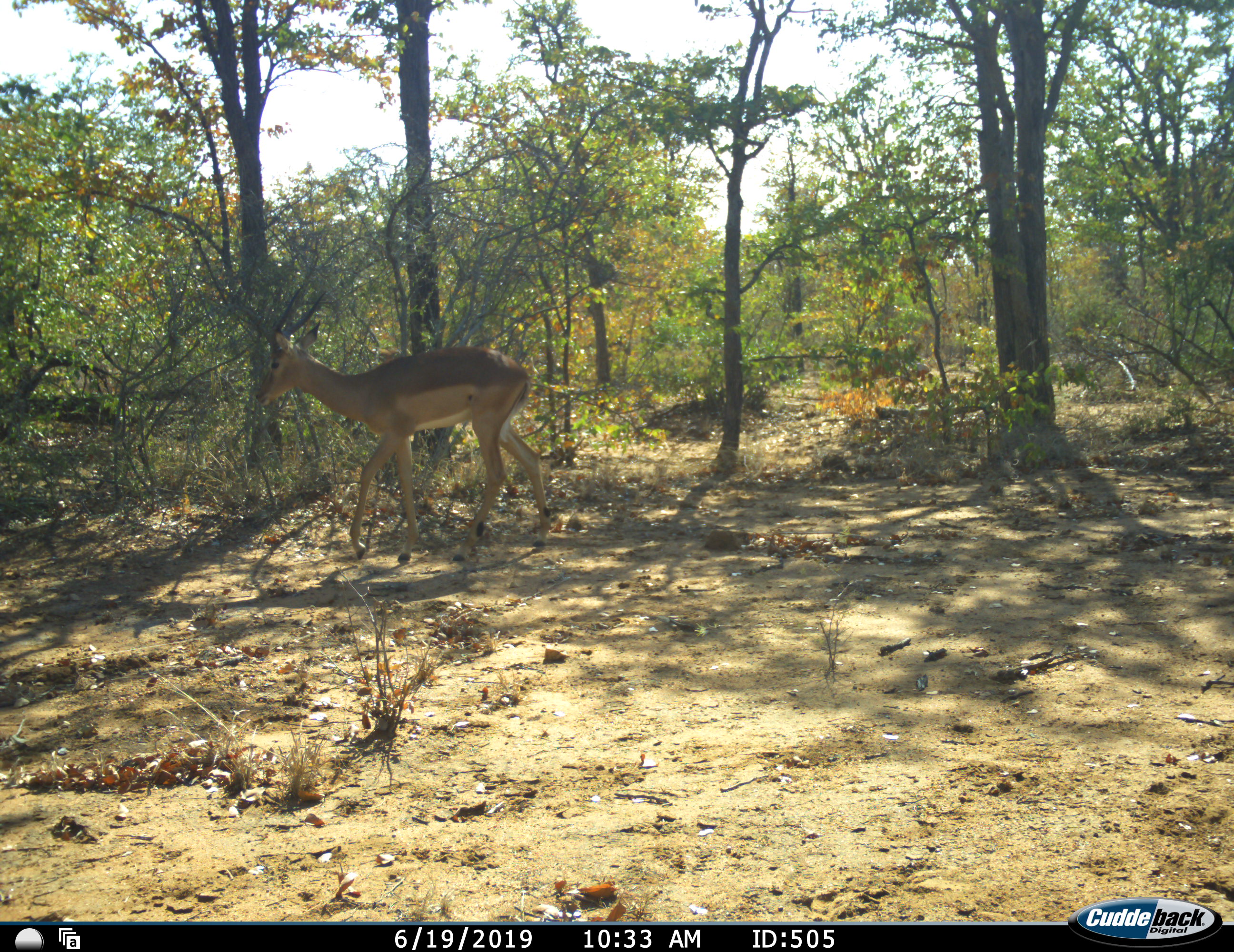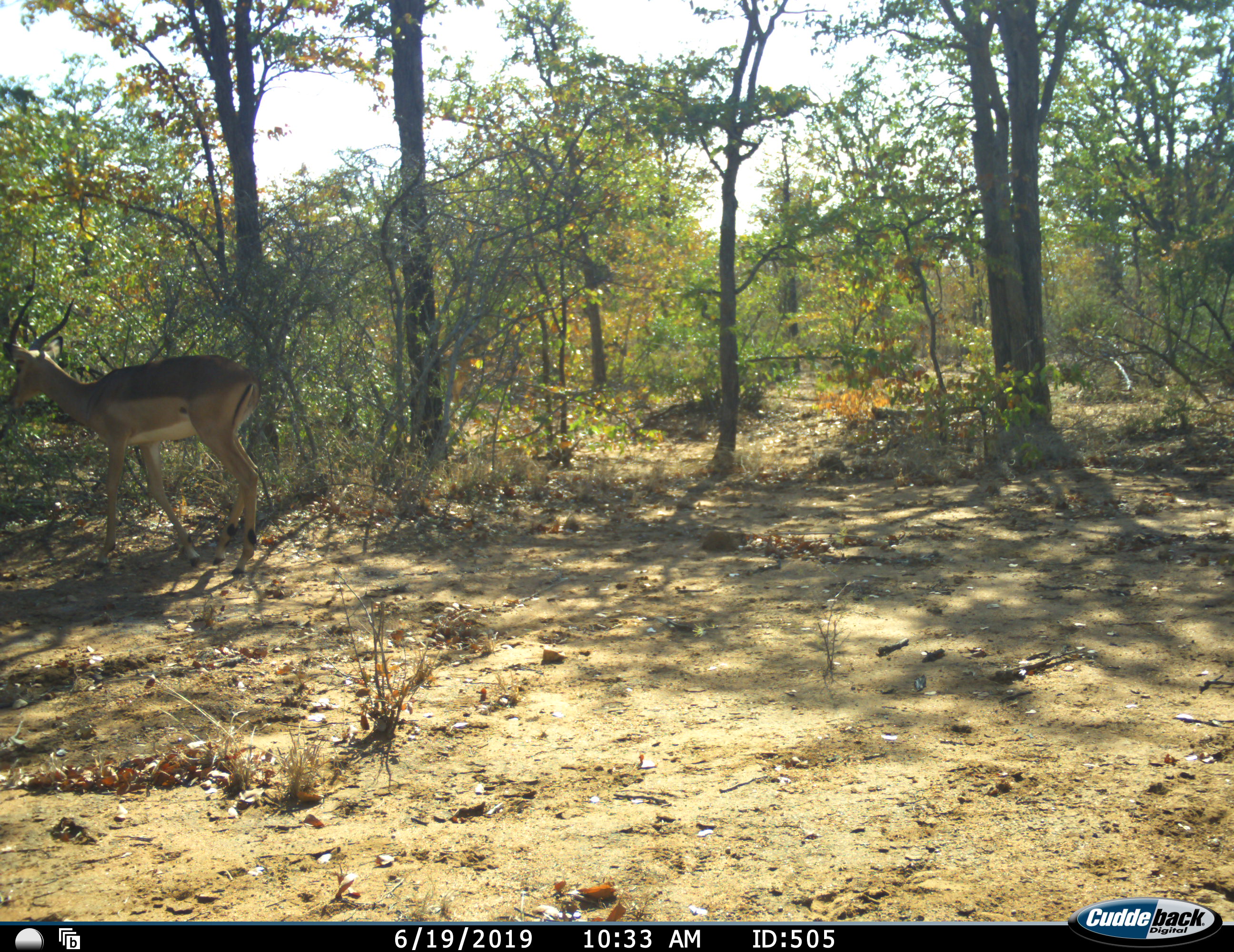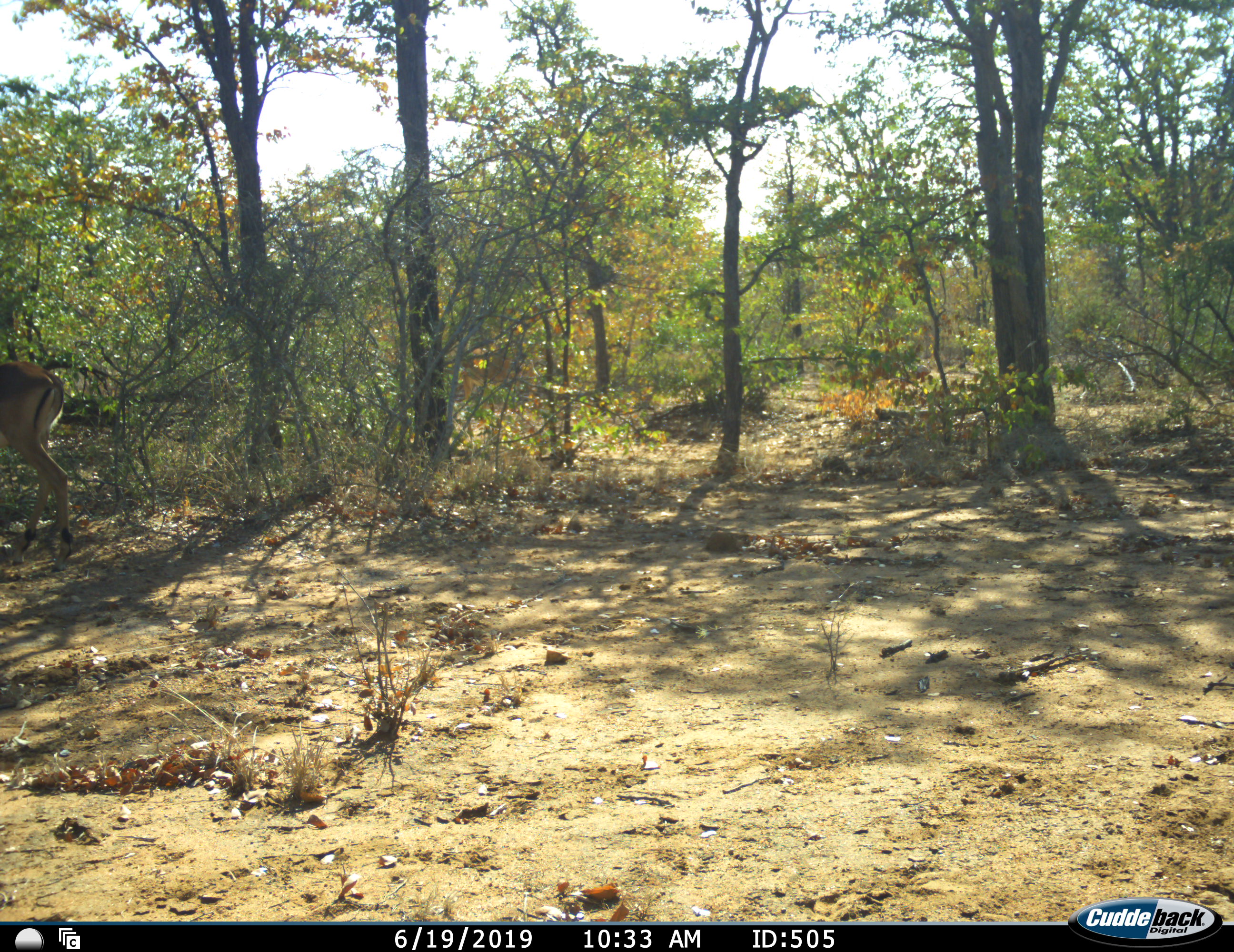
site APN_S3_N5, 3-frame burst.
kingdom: Animalia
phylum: Chordata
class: Mammalia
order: Artiodactyla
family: Bovidae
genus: Aepyceros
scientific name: Aepyceros melampus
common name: impala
Impala (Aepyceros melampus), count 1. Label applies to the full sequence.